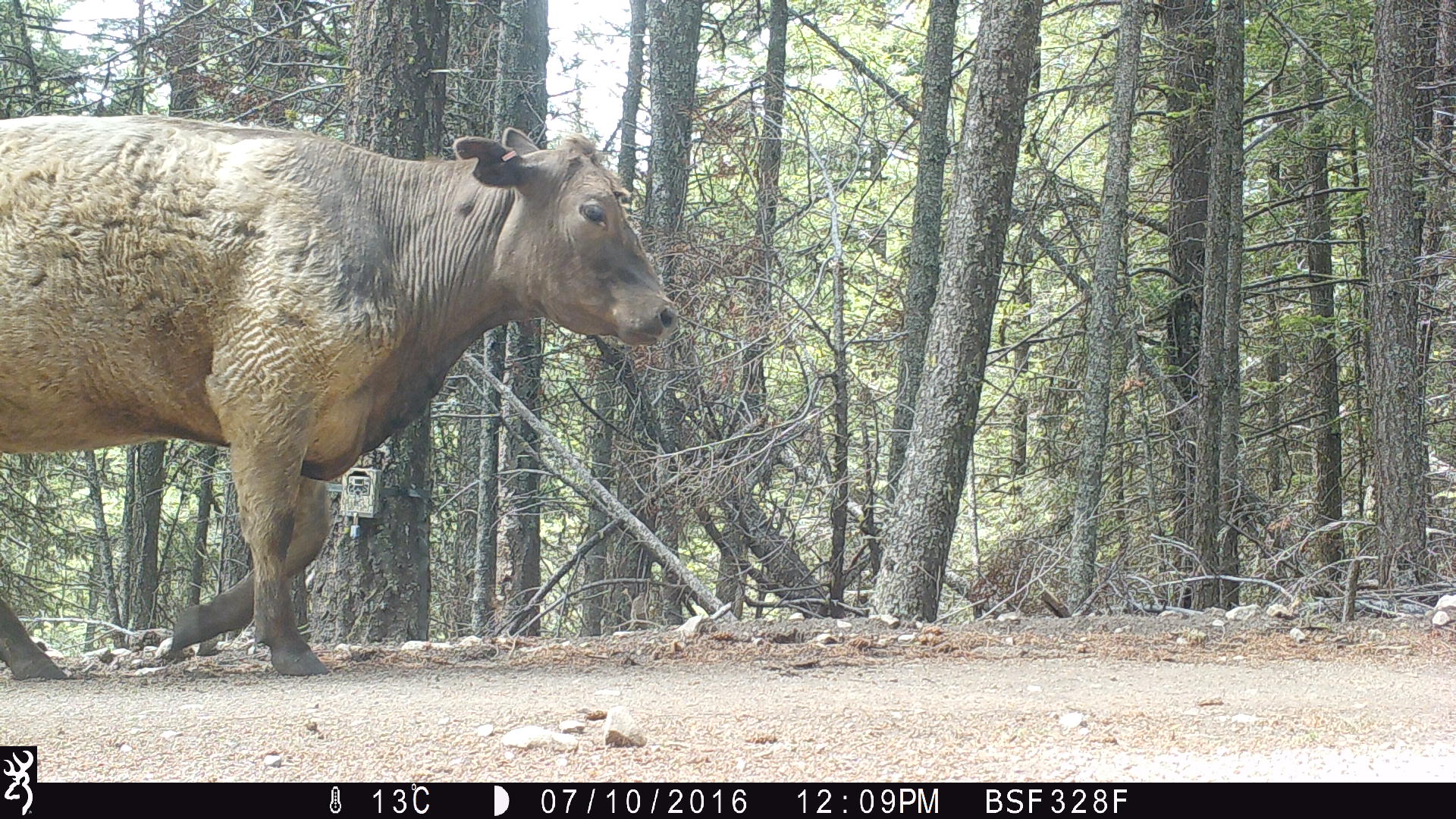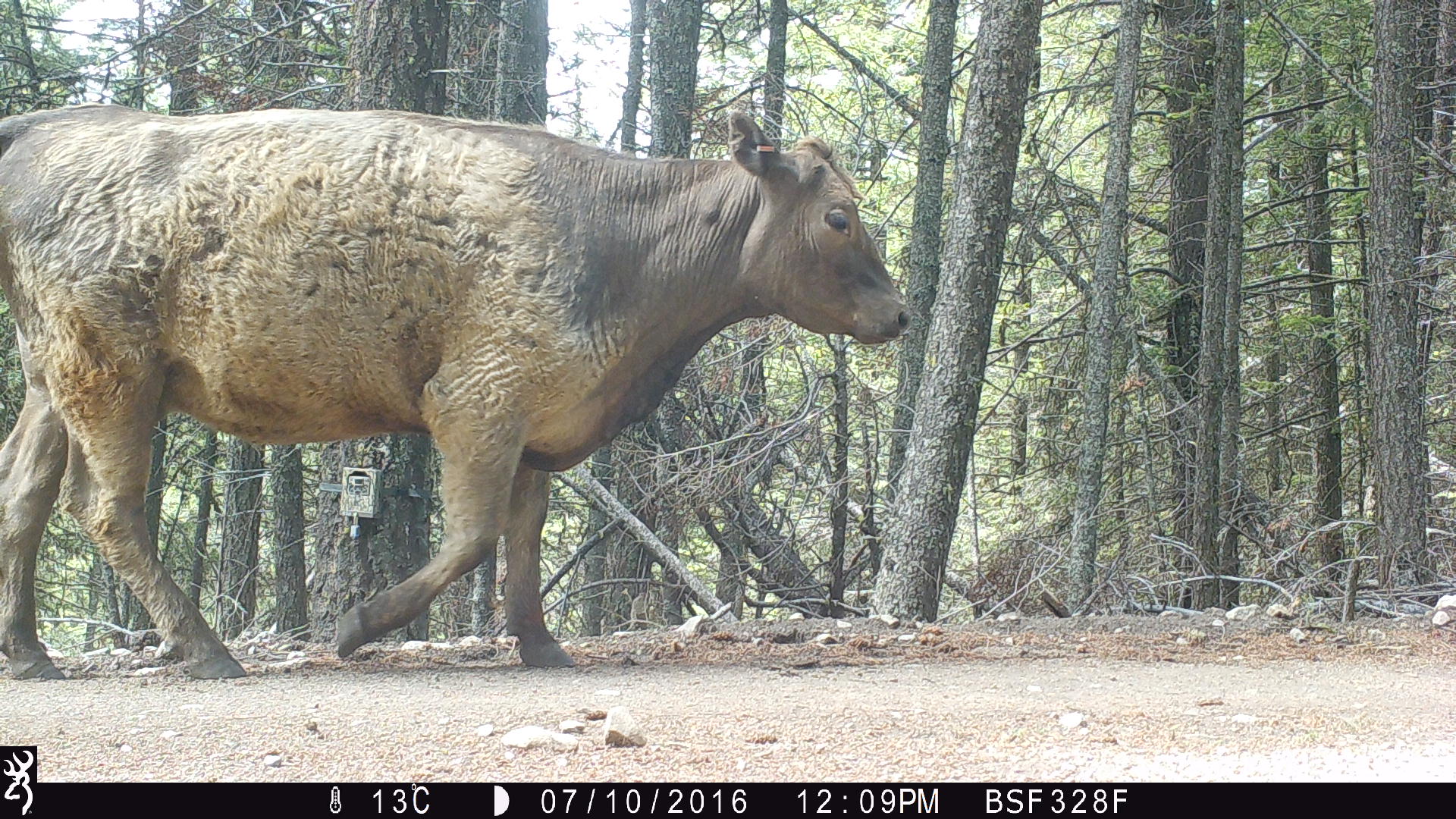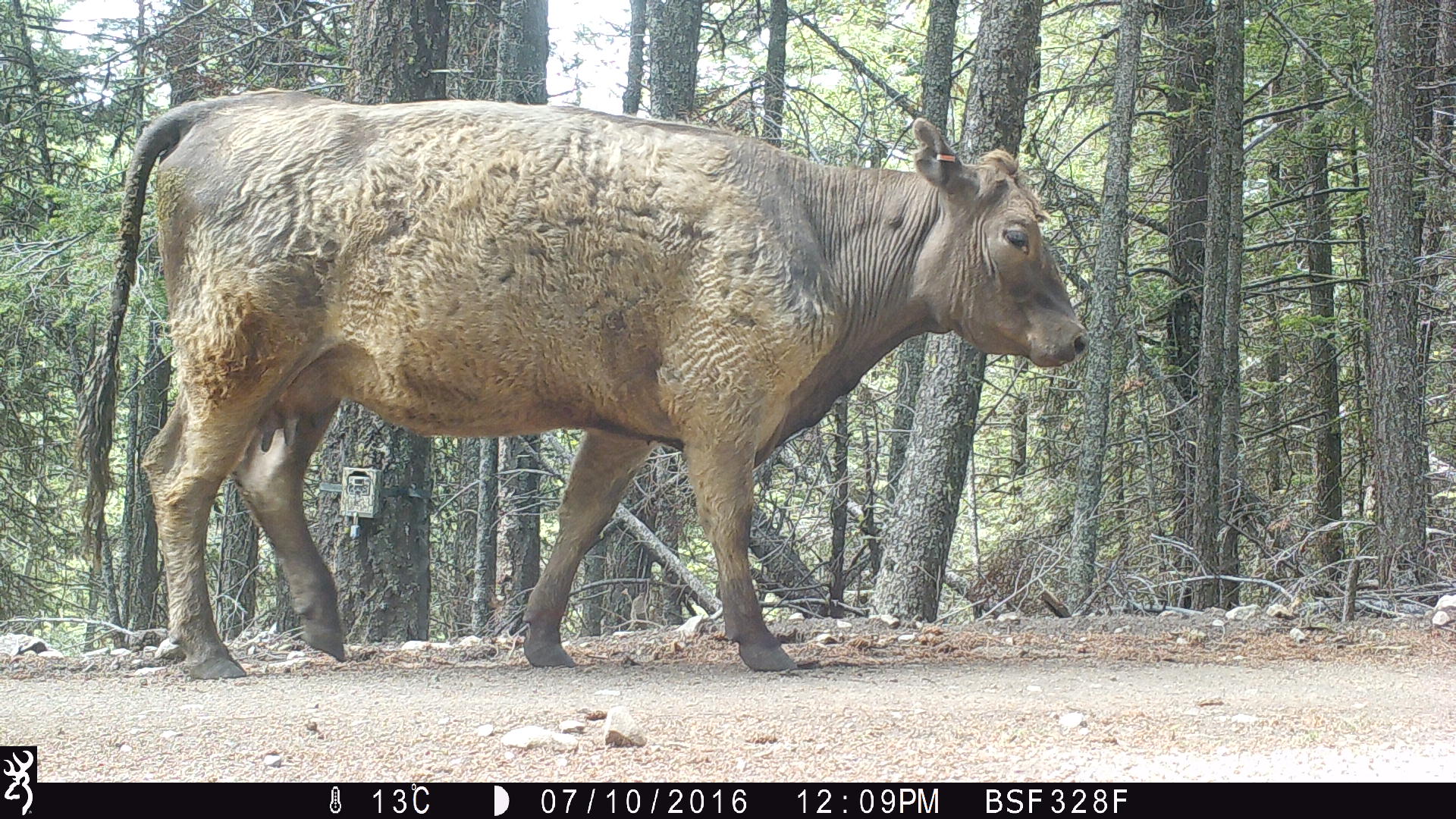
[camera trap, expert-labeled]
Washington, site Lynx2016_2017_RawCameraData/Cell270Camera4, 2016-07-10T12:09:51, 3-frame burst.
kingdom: Animalia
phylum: Chordata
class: Mammalia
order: Artiodactyla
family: Bovidae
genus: Bos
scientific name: Bos taurus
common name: domestic cattle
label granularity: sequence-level